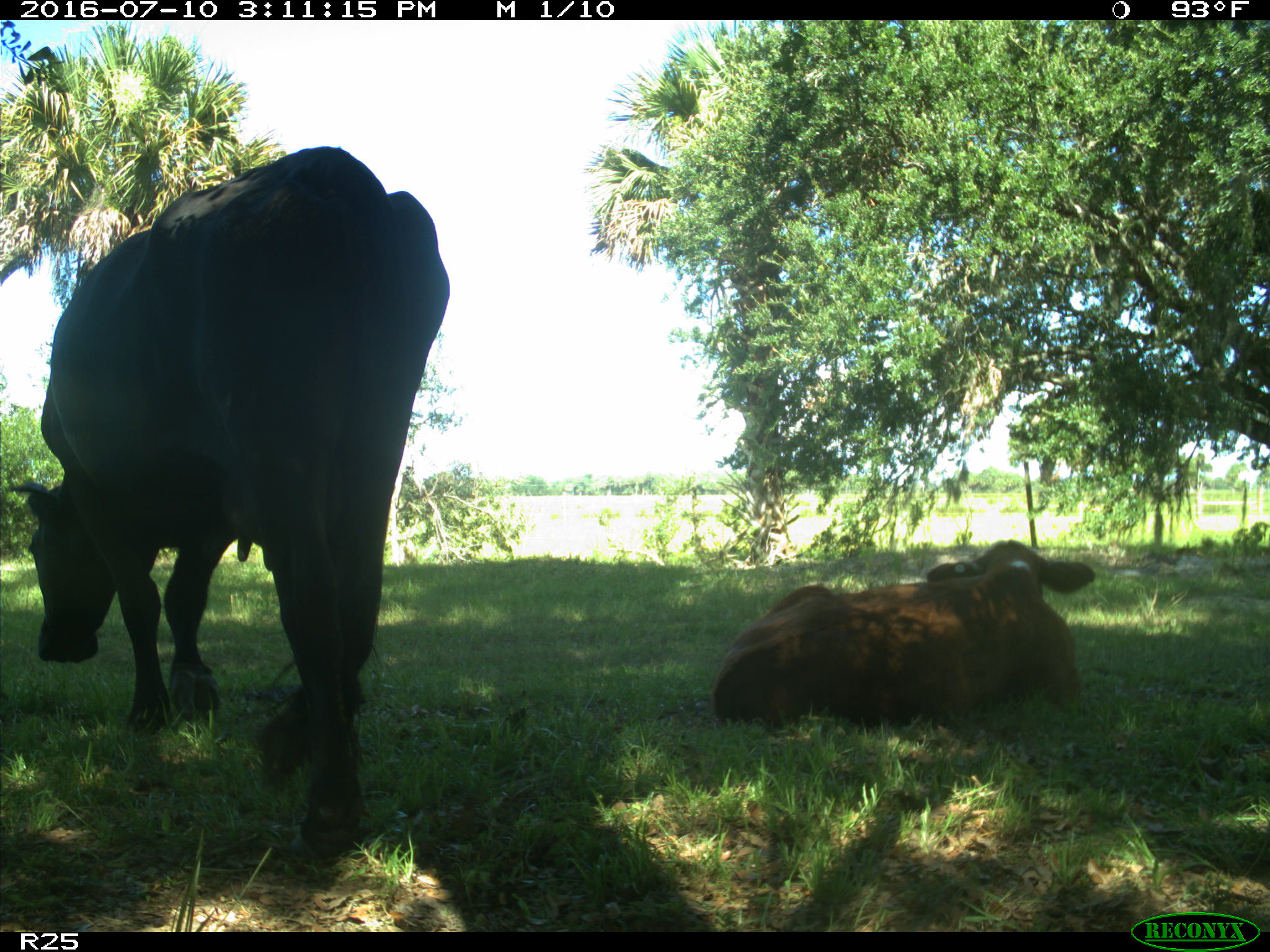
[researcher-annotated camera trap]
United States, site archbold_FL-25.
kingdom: Animalia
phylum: Chordata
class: Mammalia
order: Artiodactyla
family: Bovidae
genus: Bos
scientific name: Bos taurus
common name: domestic cow